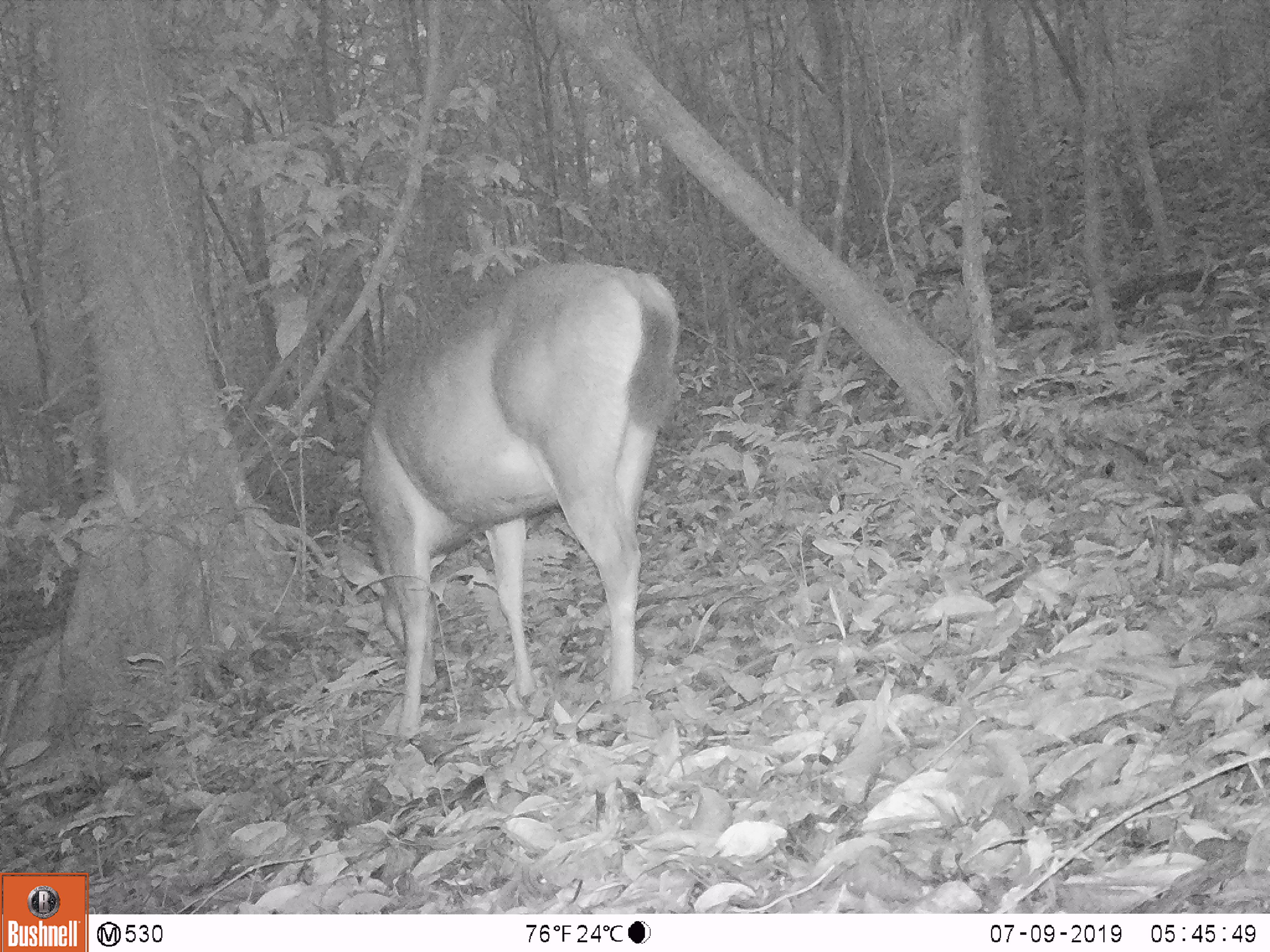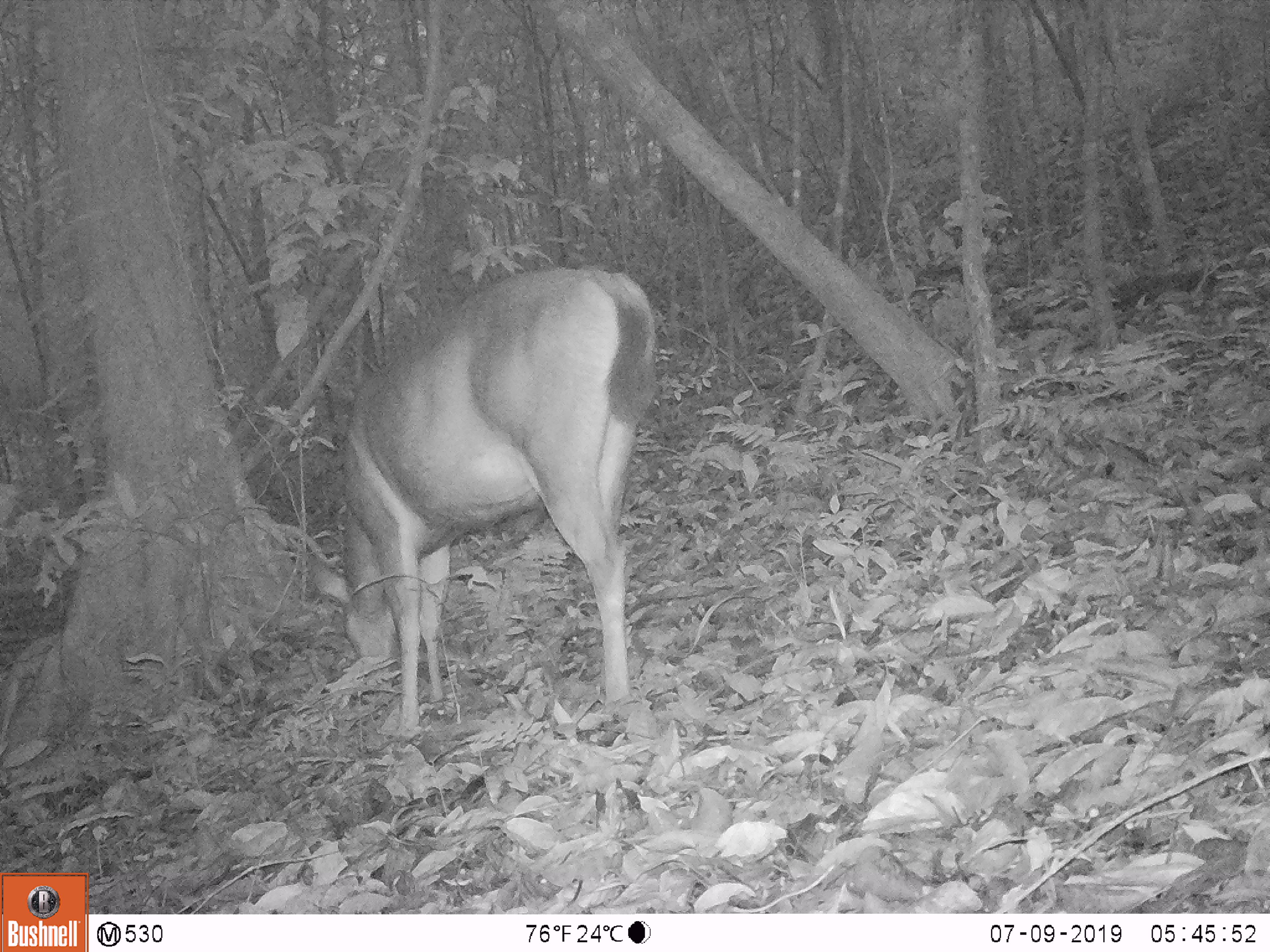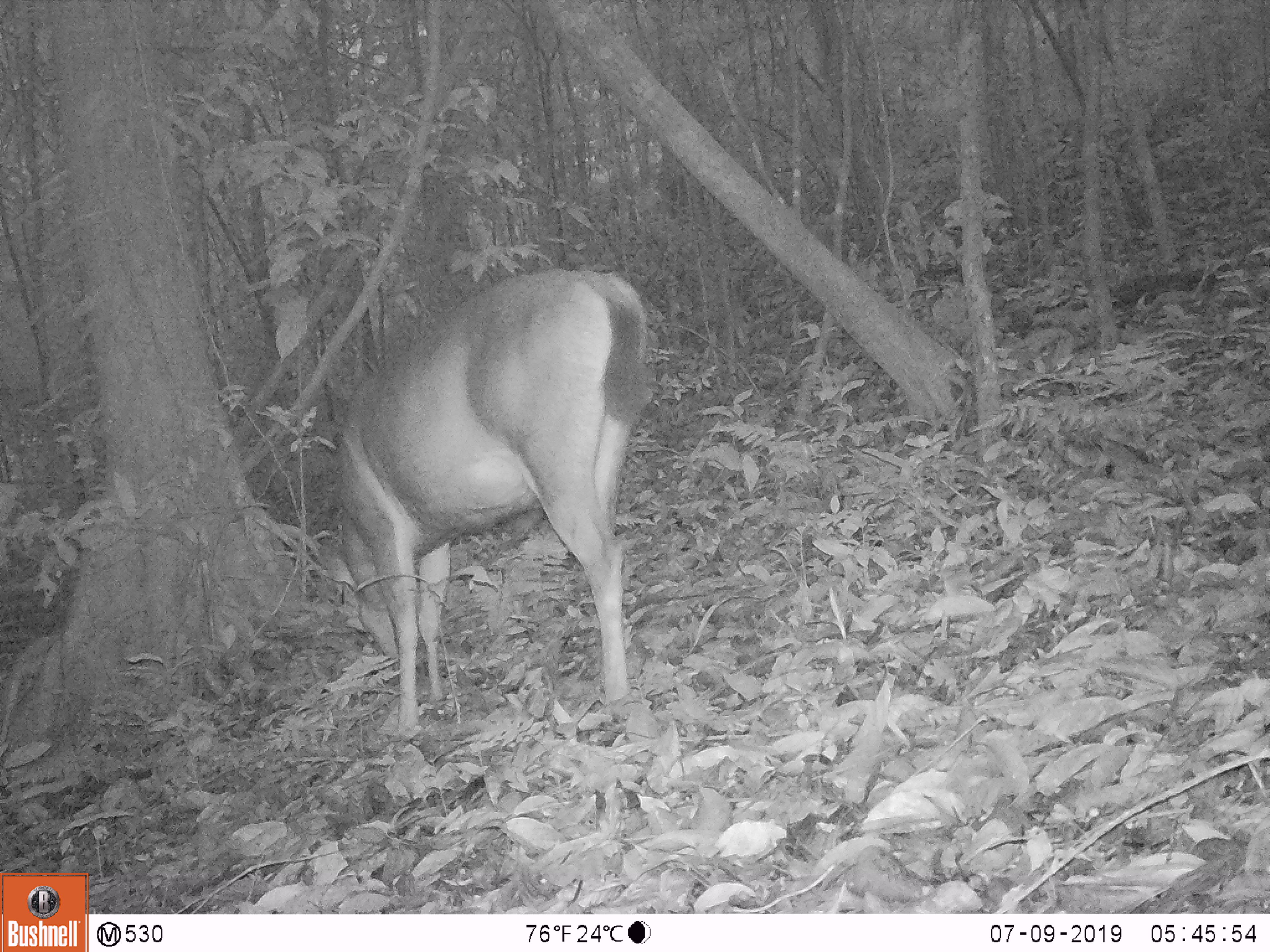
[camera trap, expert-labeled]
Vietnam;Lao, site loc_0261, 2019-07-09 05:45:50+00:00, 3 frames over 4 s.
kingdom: Animalia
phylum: Chordata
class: Mammalia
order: Artiodactyla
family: Cervidae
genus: Rusa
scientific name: Rusa unicolor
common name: sambar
Sambar (Rusa unicolor). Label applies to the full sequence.